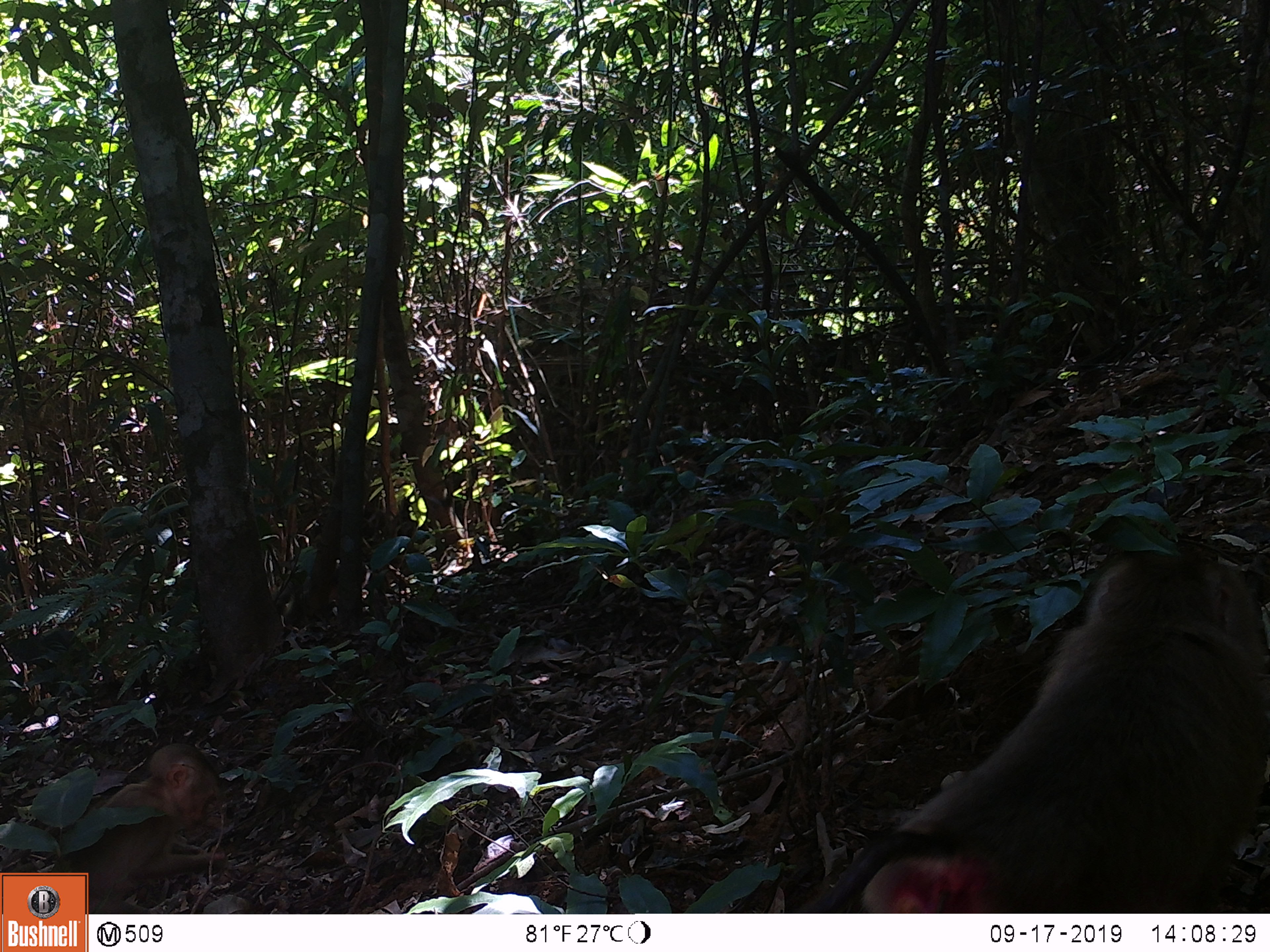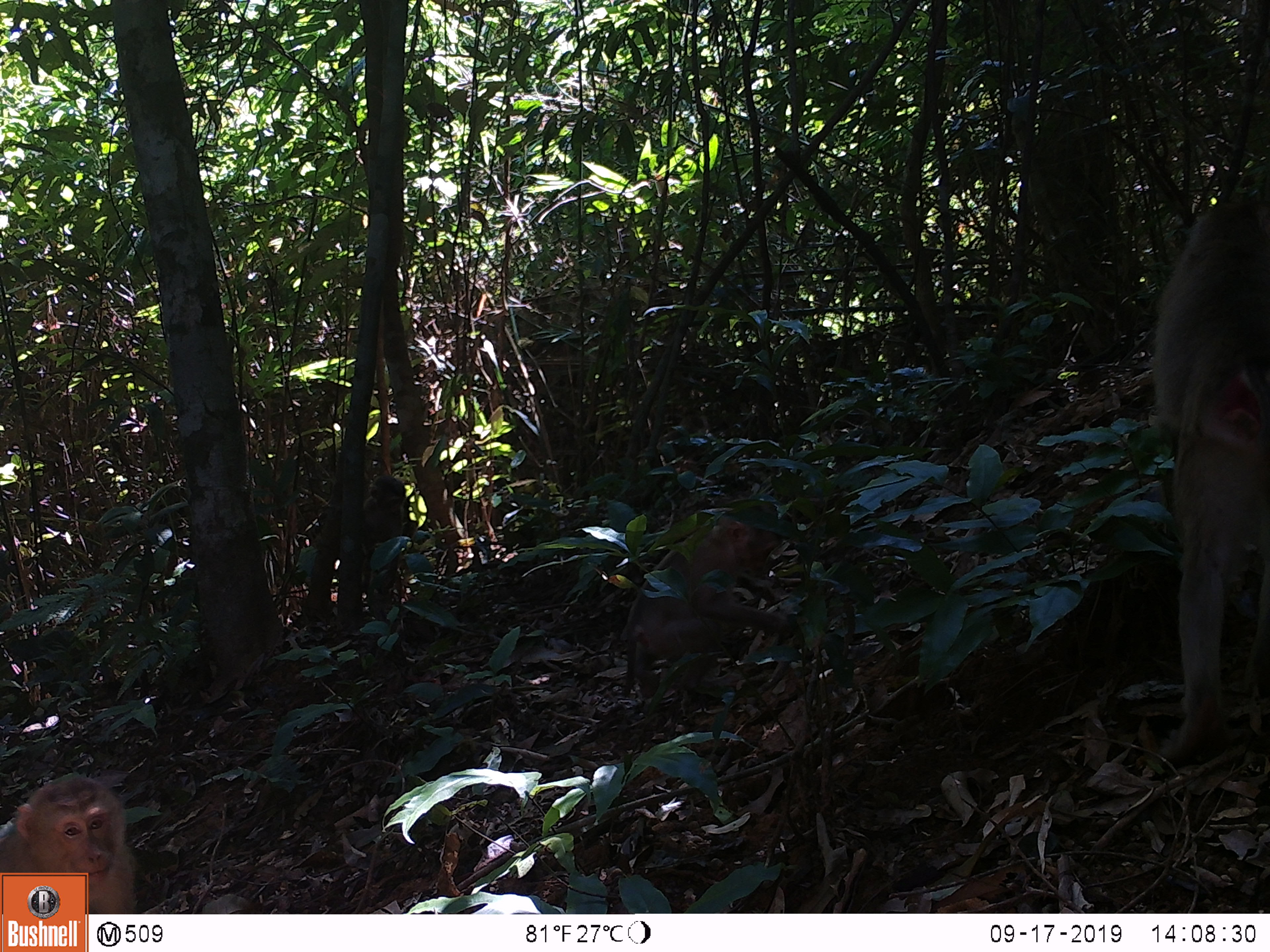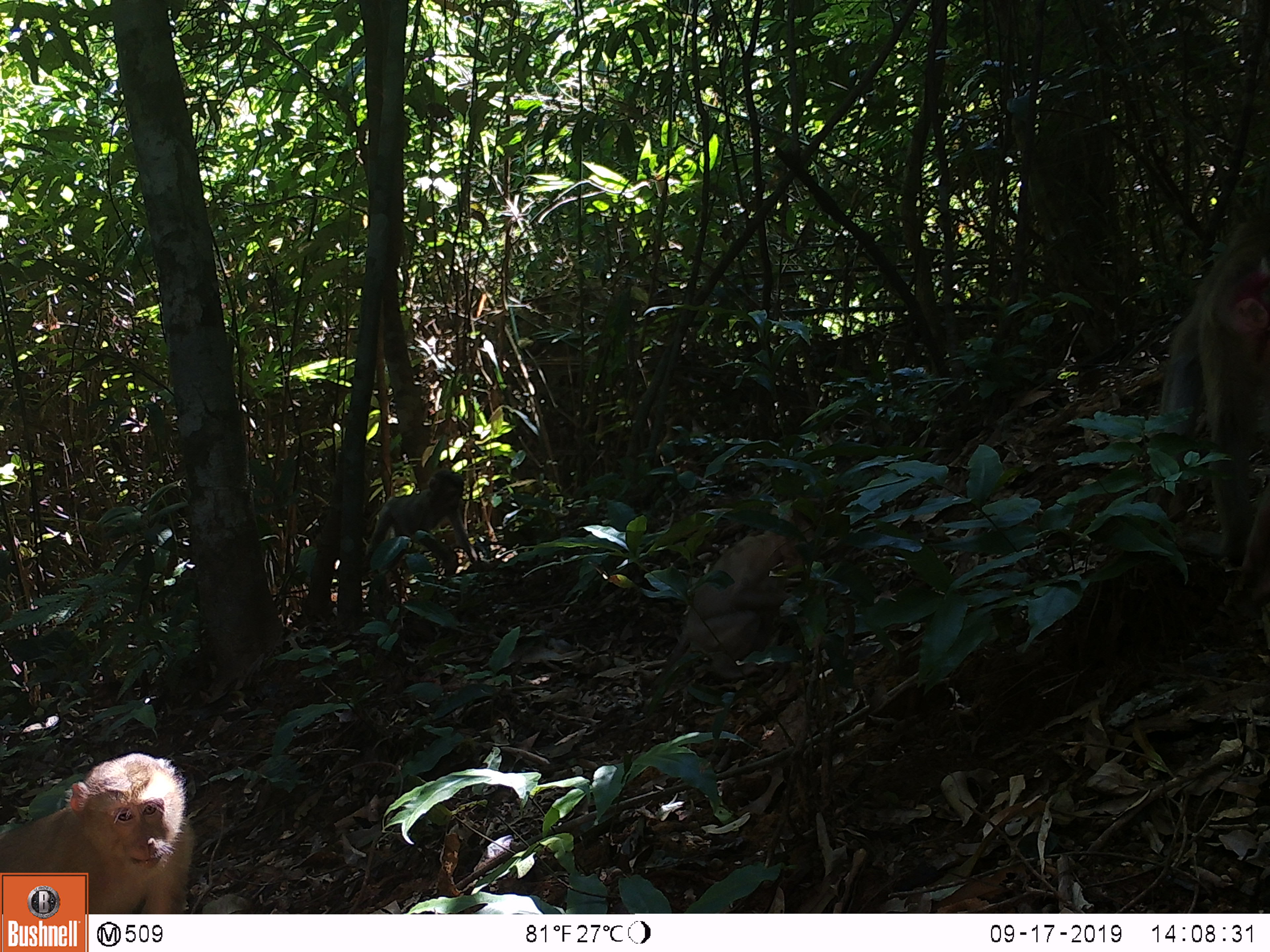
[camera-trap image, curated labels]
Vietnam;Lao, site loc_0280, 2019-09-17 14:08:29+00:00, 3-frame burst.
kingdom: Animalia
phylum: Chordata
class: Mammalia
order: Primates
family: Cercopithecidae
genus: Macaca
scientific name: Macaca nemestrina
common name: pig-tailed macaque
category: pig tailed macaque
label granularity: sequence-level